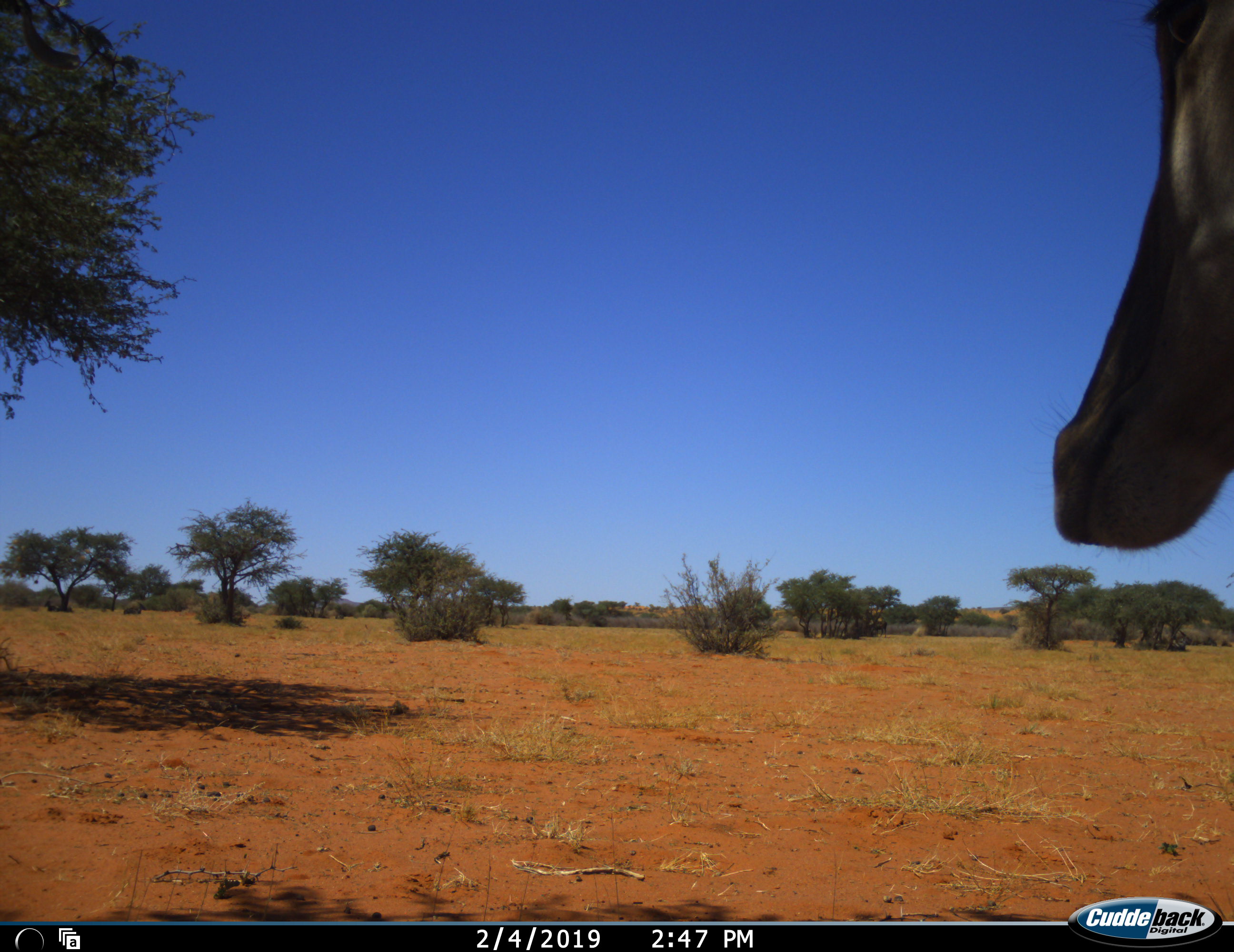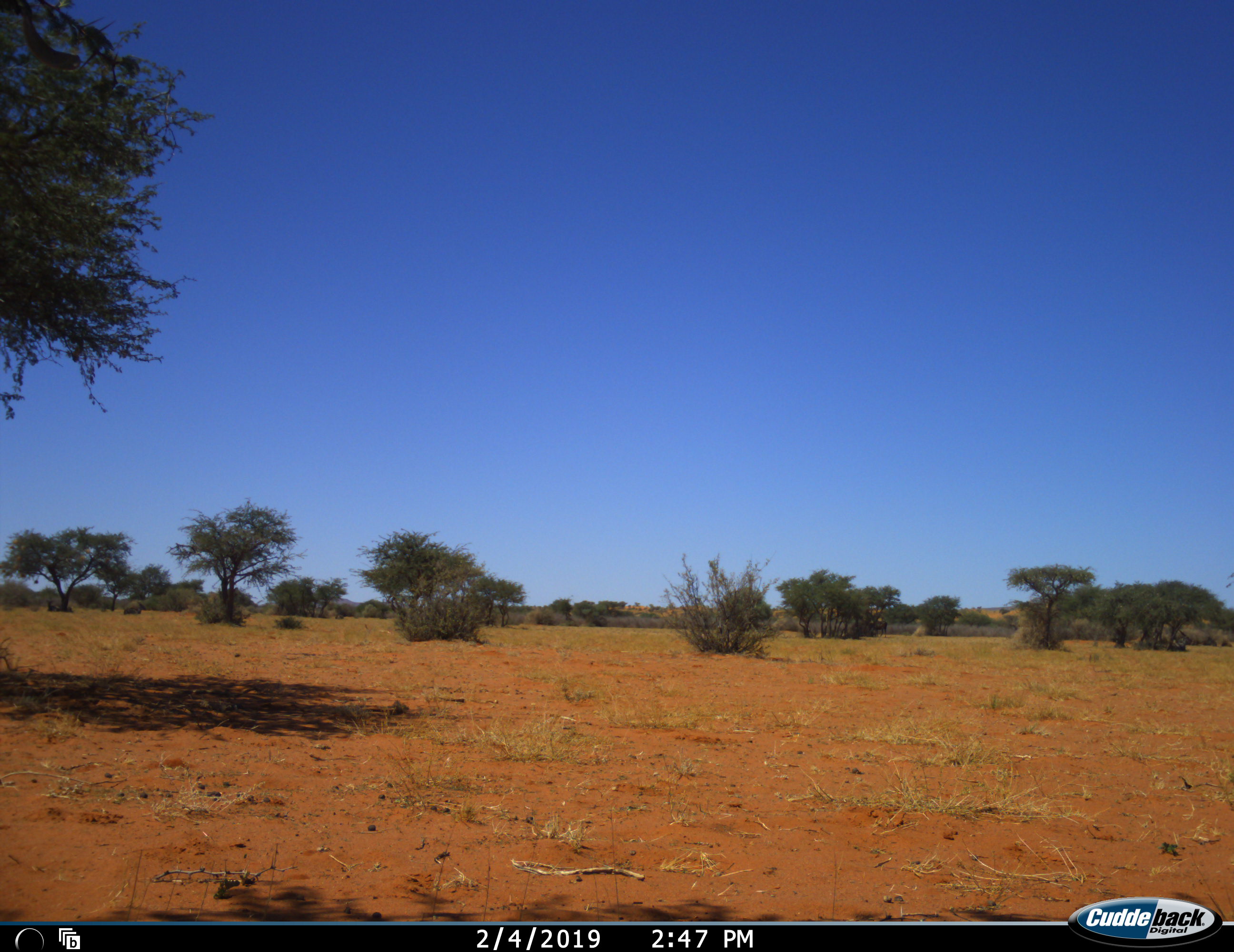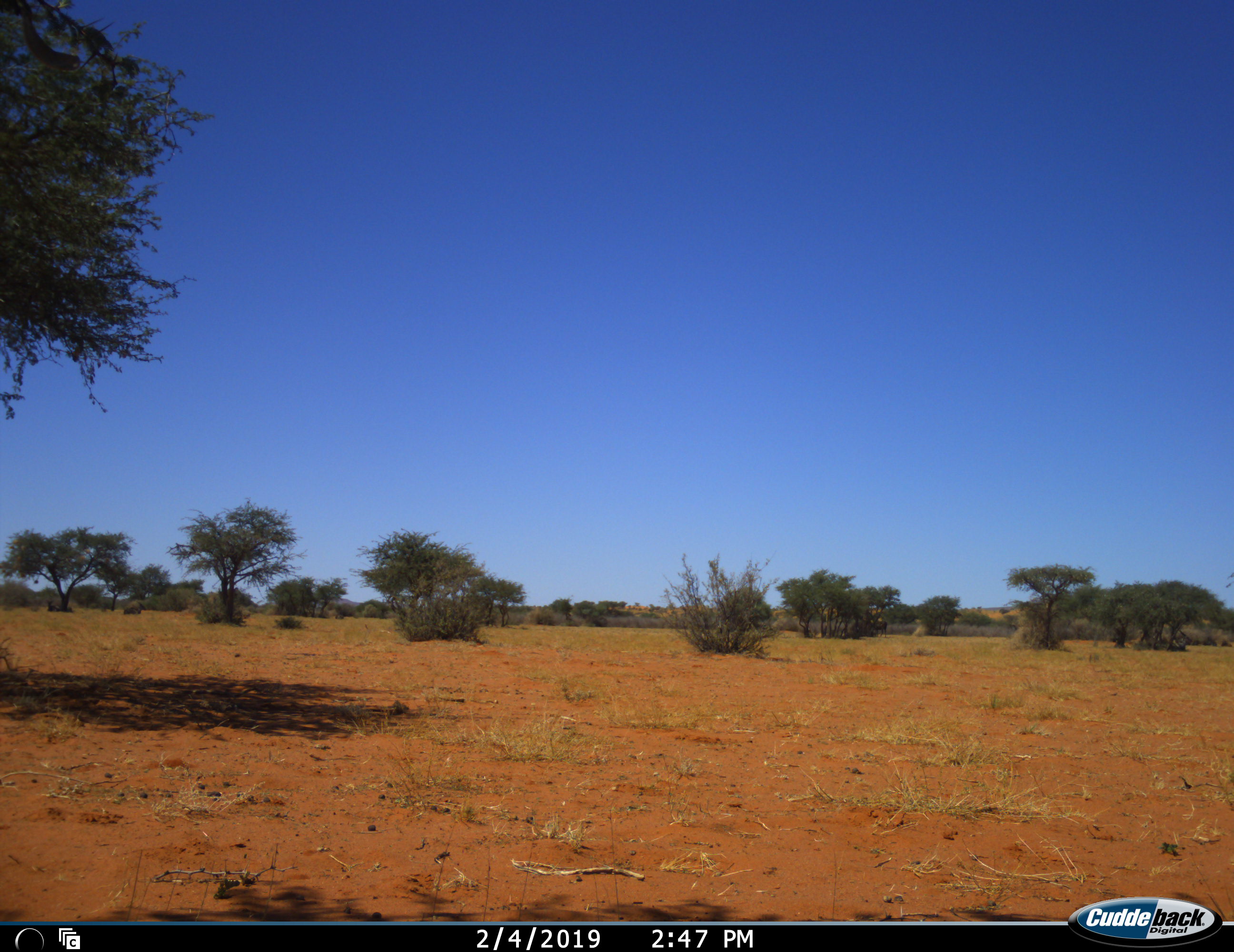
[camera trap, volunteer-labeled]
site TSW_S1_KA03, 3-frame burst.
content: unidentified animal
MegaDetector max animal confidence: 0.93